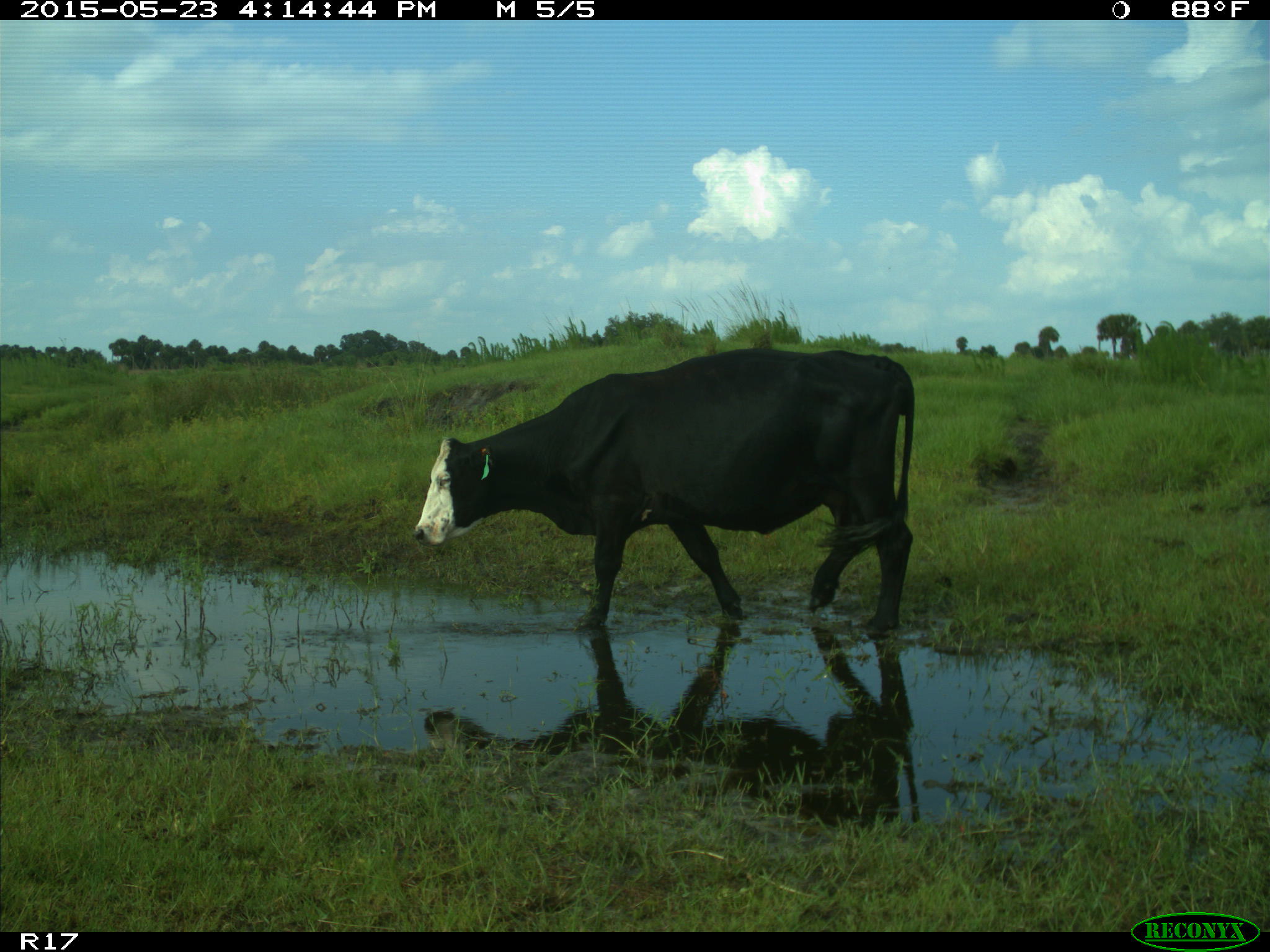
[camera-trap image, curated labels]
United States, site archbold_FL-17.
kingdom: Animalia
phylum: Chordata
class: Mammalia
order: Artiodactyla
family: Bovidae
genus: Bos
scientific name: Bos taurus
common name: domestic cow